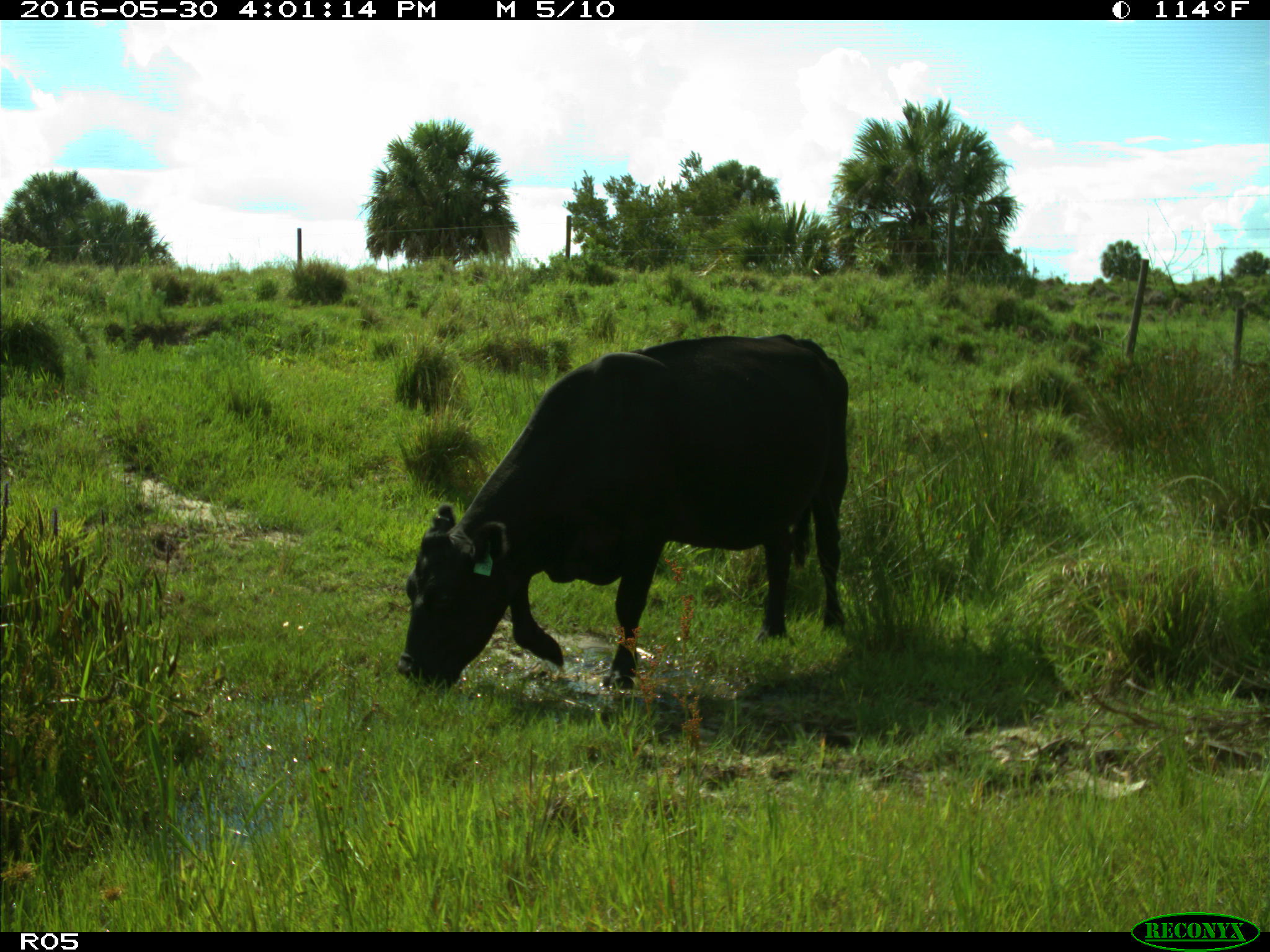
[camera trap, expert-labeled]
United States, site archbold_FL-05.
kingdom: Animalia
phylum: Chordata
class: Mammalia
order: Artiodactyla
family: Bovidae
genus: Bos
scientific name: Bos taurus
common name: domestic cow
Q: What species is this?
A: Bos taurus (domestic cow).